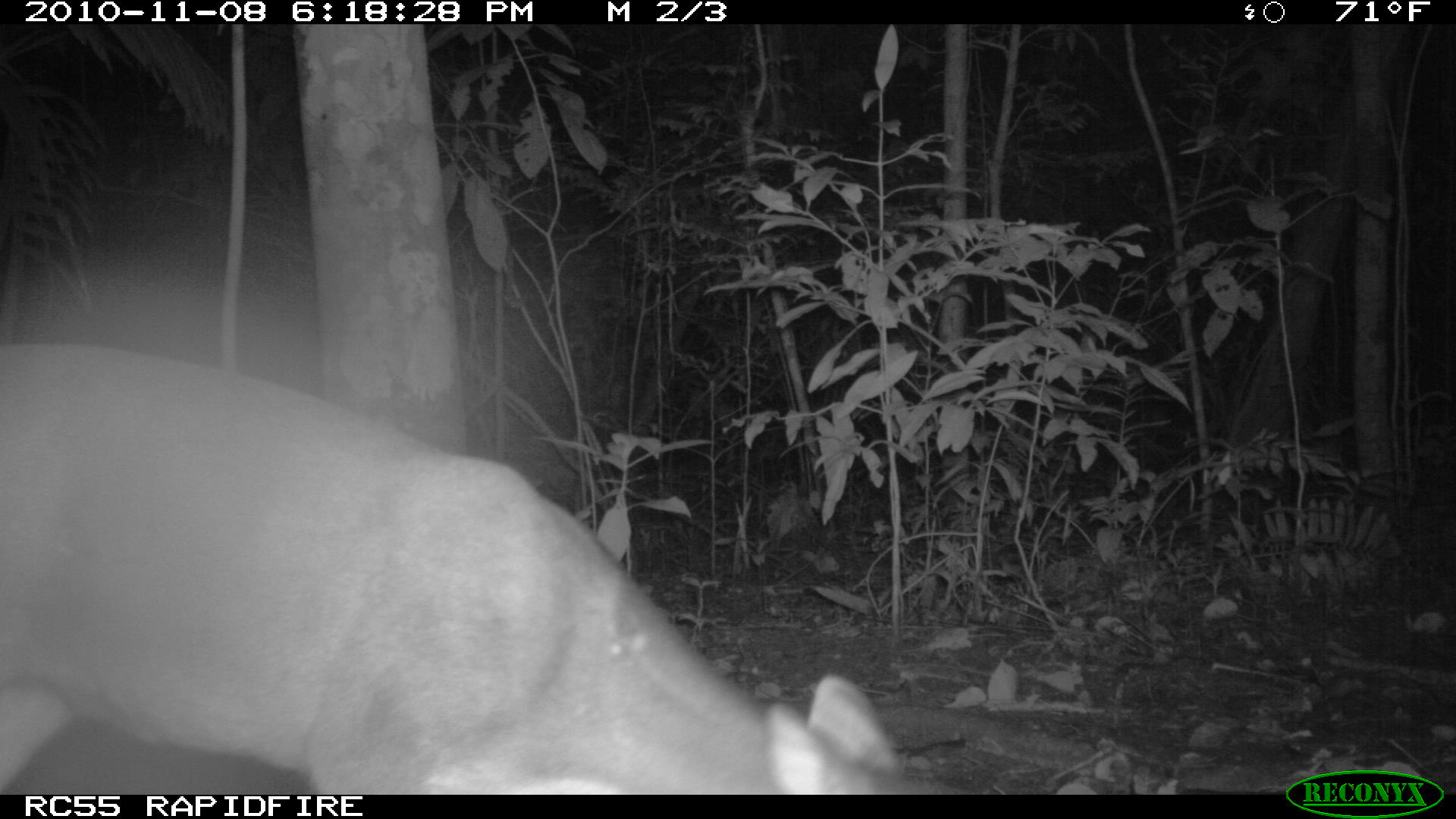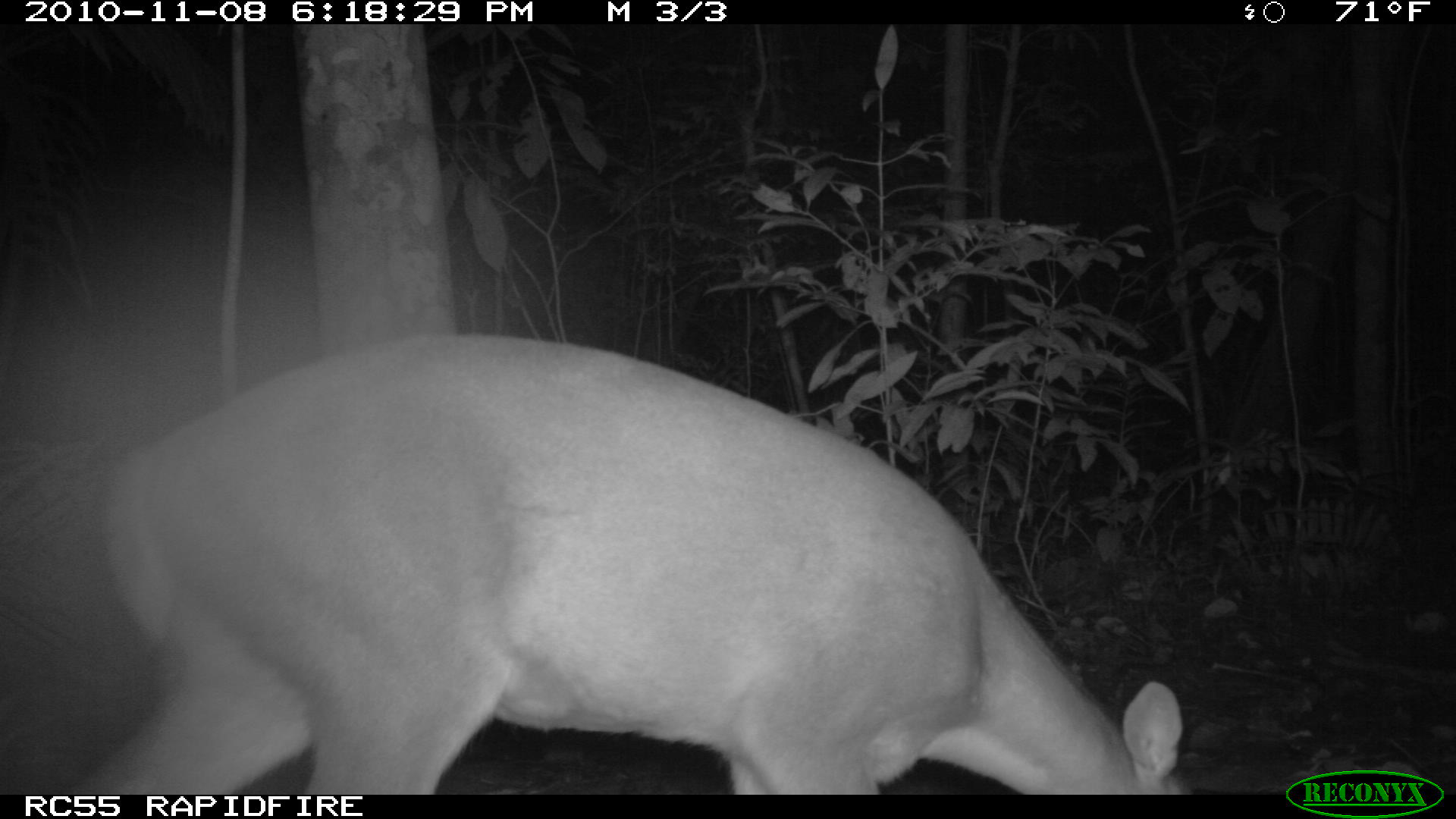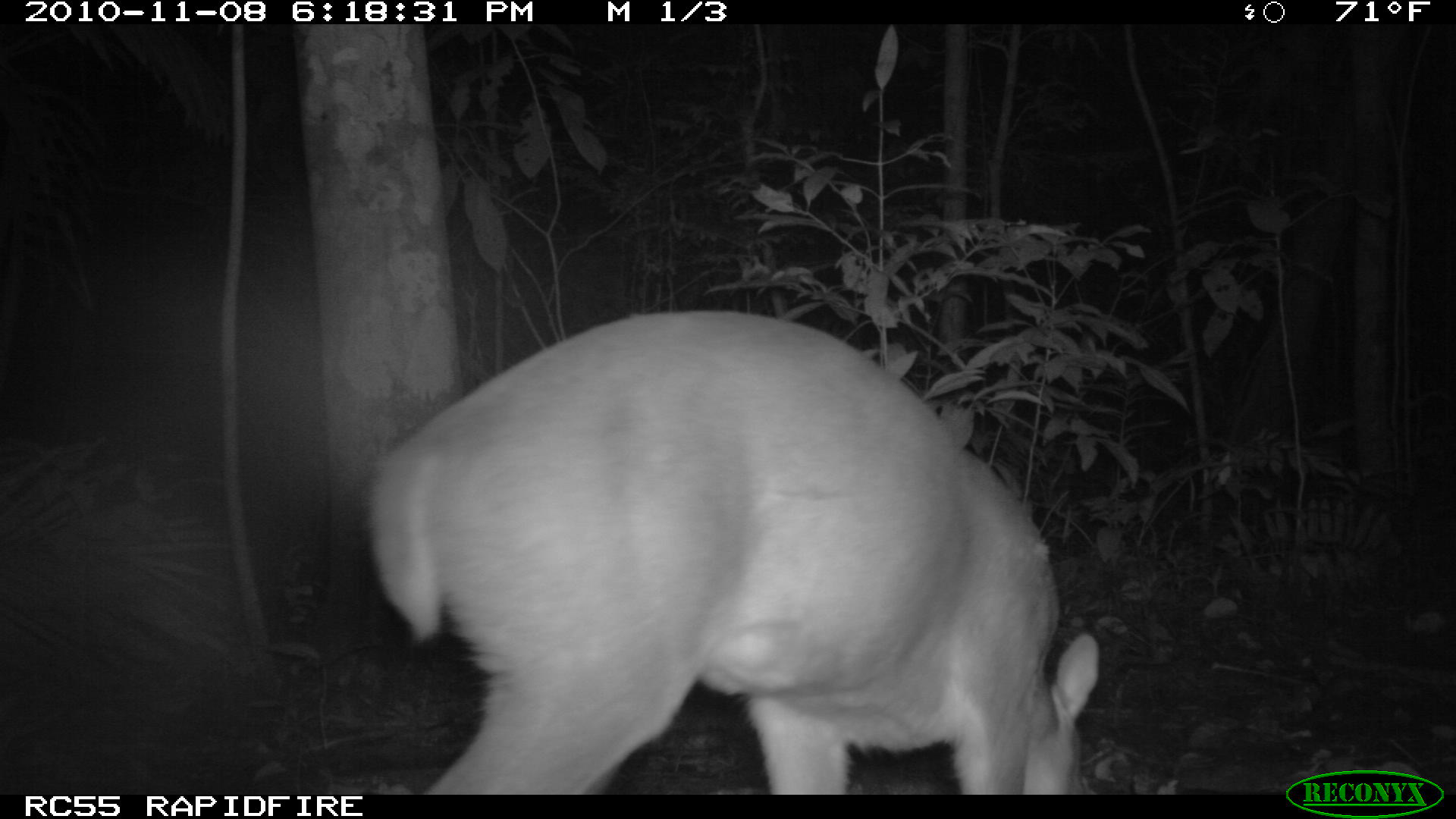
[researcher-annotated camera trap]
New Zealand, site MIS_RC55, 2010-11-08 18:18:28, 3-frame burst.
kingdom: Animalia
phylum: Chordata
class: Mammalia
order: Artiodactyla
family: Cervidae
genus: Odocoileus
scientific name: Odocoileus virginianus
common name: white-tailed deer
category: white tailed deer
White tailed deer (white-tailed deer) (Odocoileus virginianus).